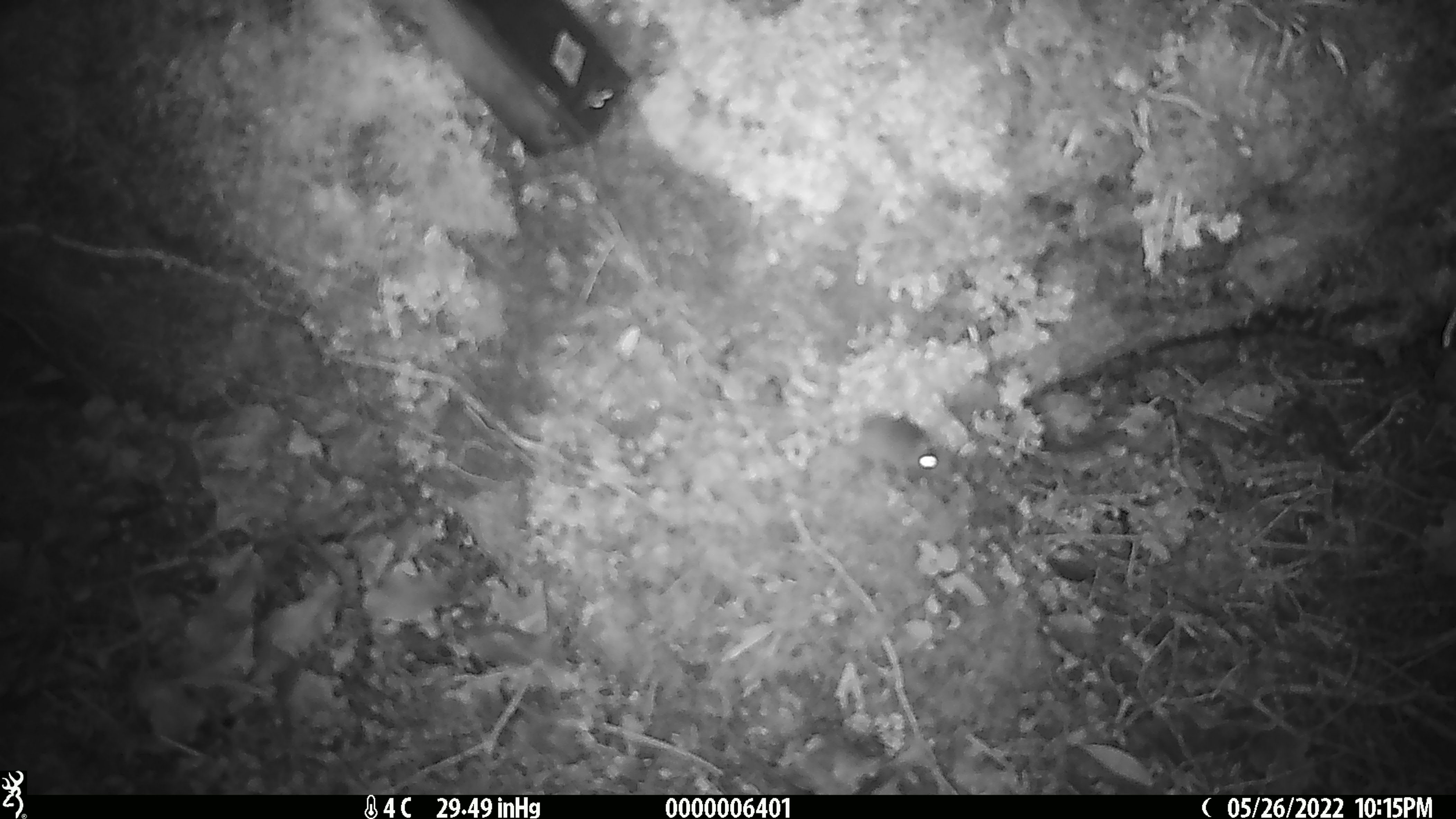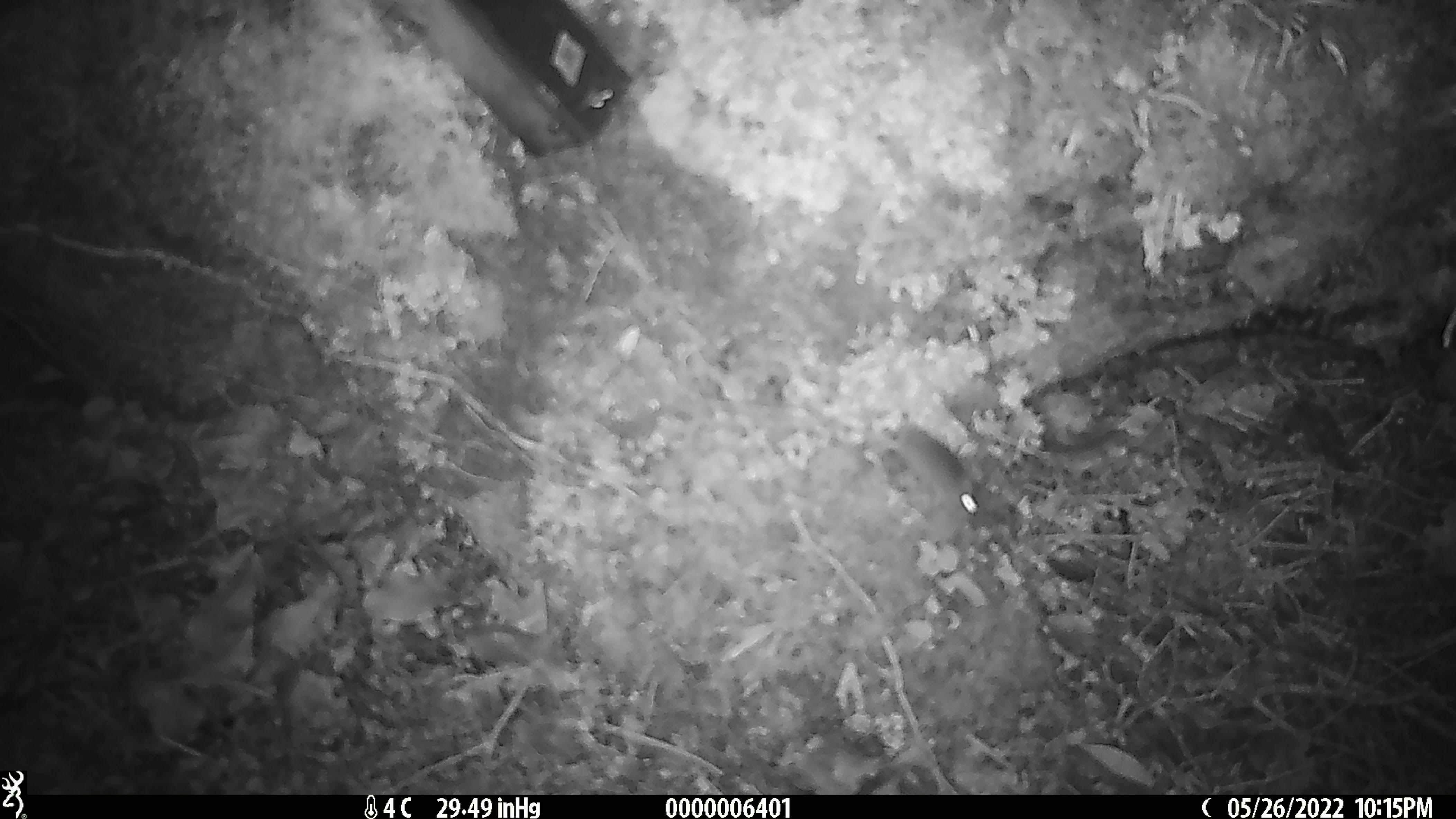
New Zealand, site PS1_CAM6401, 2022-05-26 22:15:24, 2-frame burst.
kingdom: Animalia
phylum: Chordata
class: Mammalia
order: Rodentia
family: Muridae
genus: Mus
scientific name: Mus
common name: mouse